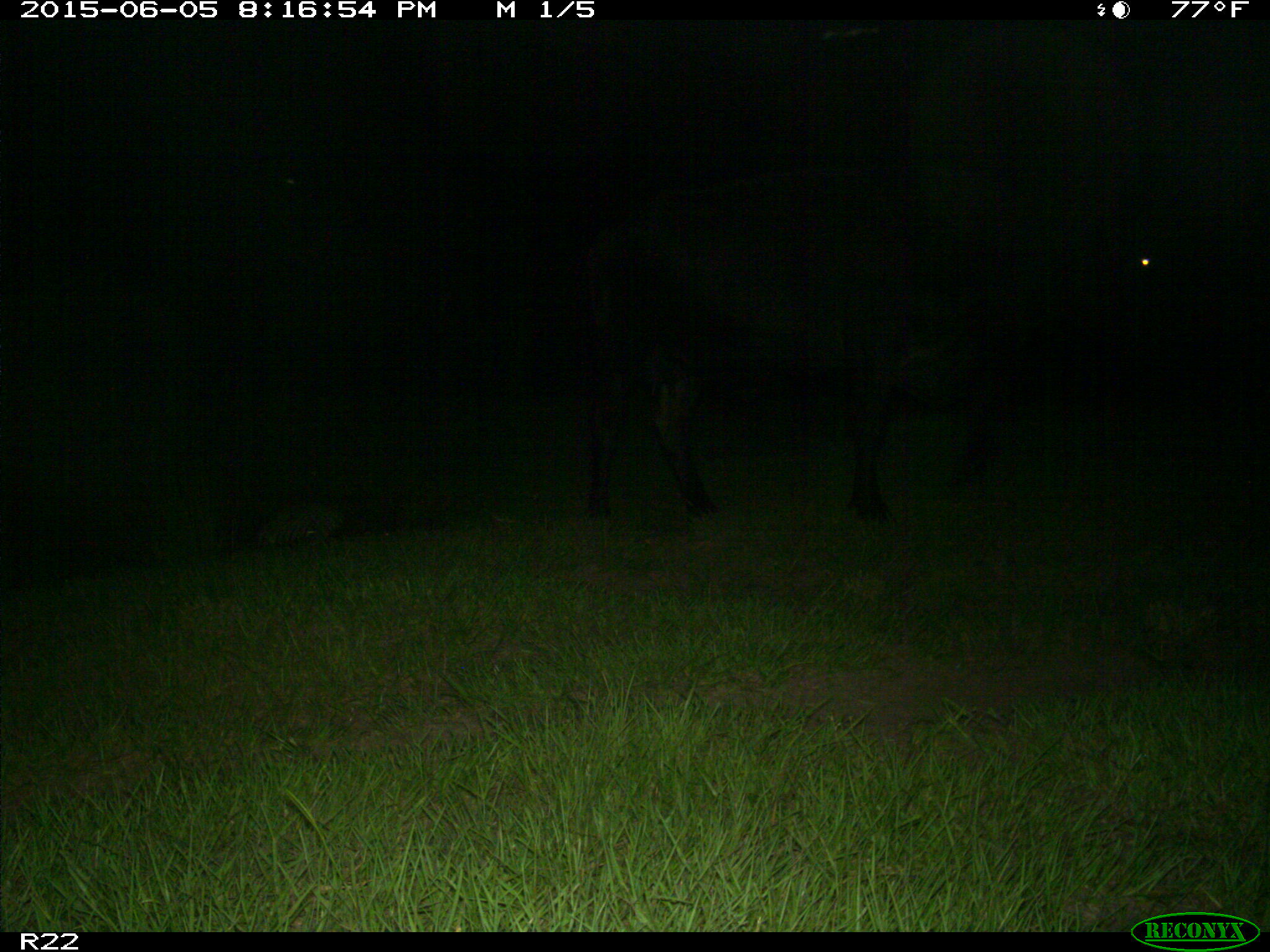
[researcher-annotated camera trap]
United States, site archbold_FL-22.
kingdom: Animalia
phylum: Chordata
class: Mammalia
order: Artiodactyla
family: Bovidae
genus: Bos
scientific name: Bos taurus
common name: domestic cow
Bos taurus (domestic cow).